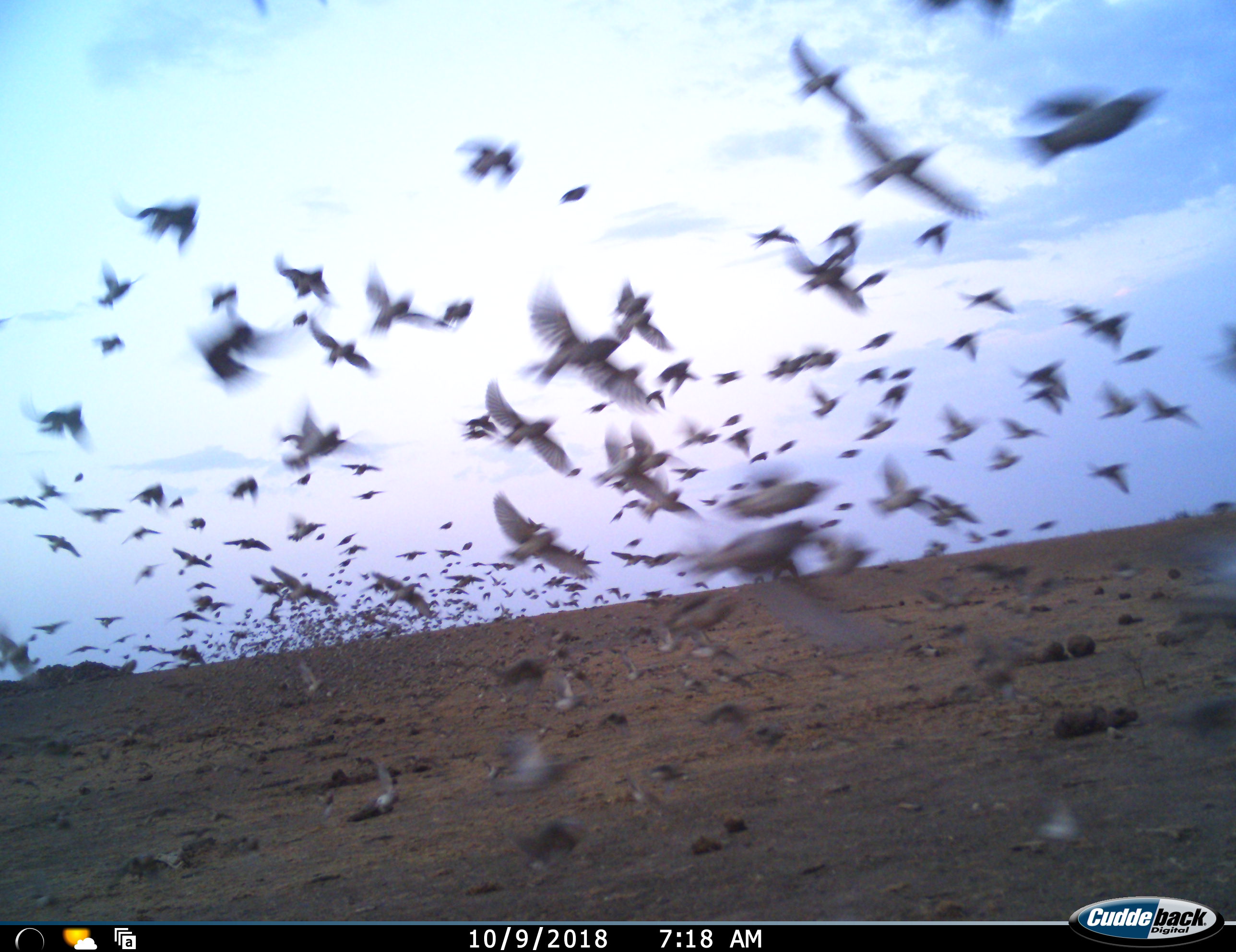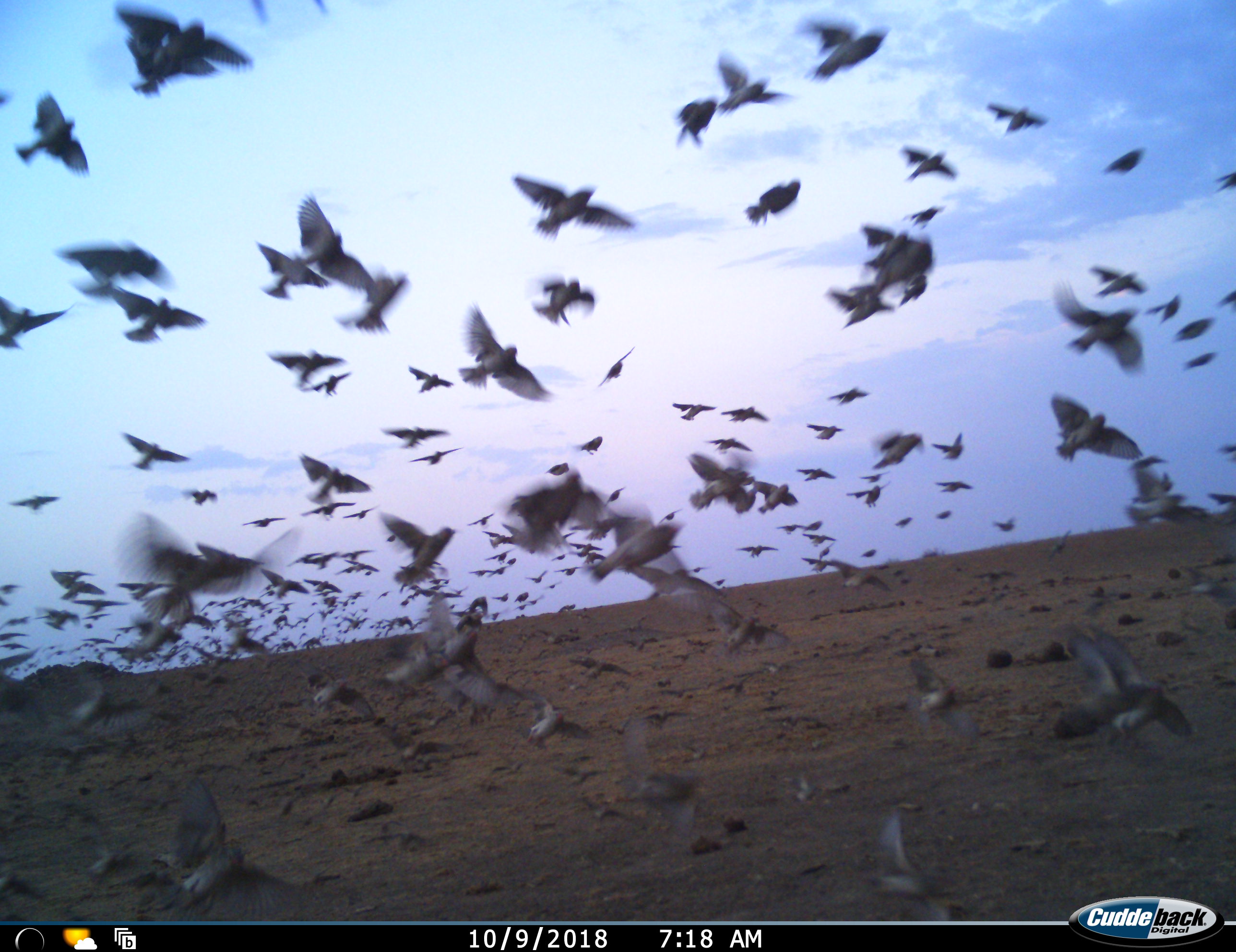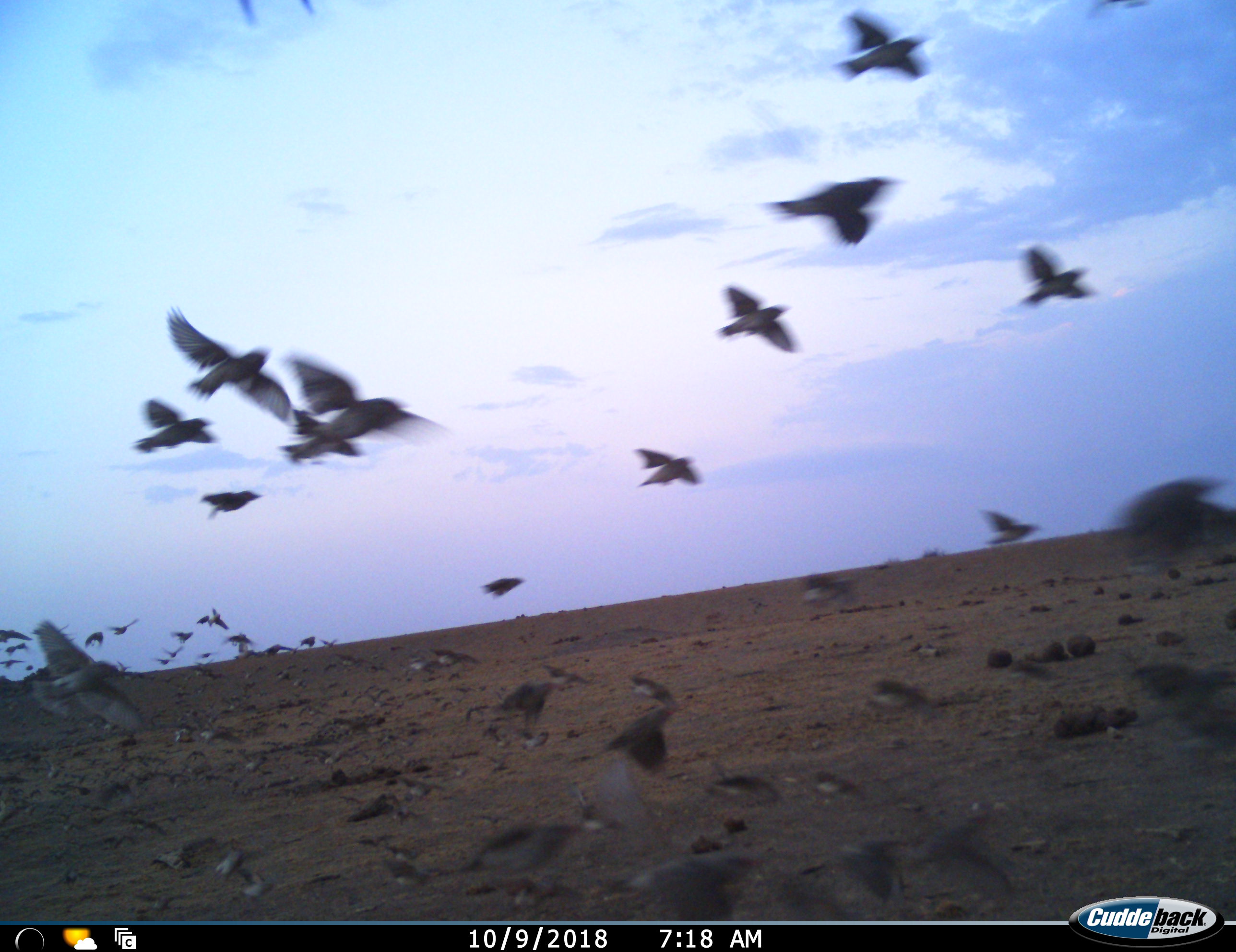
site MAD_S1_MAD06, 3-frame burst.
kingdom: Animalia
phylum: Chordata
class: Aves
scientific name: Aves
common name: bird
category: birdother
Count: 51+.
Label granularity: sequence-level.